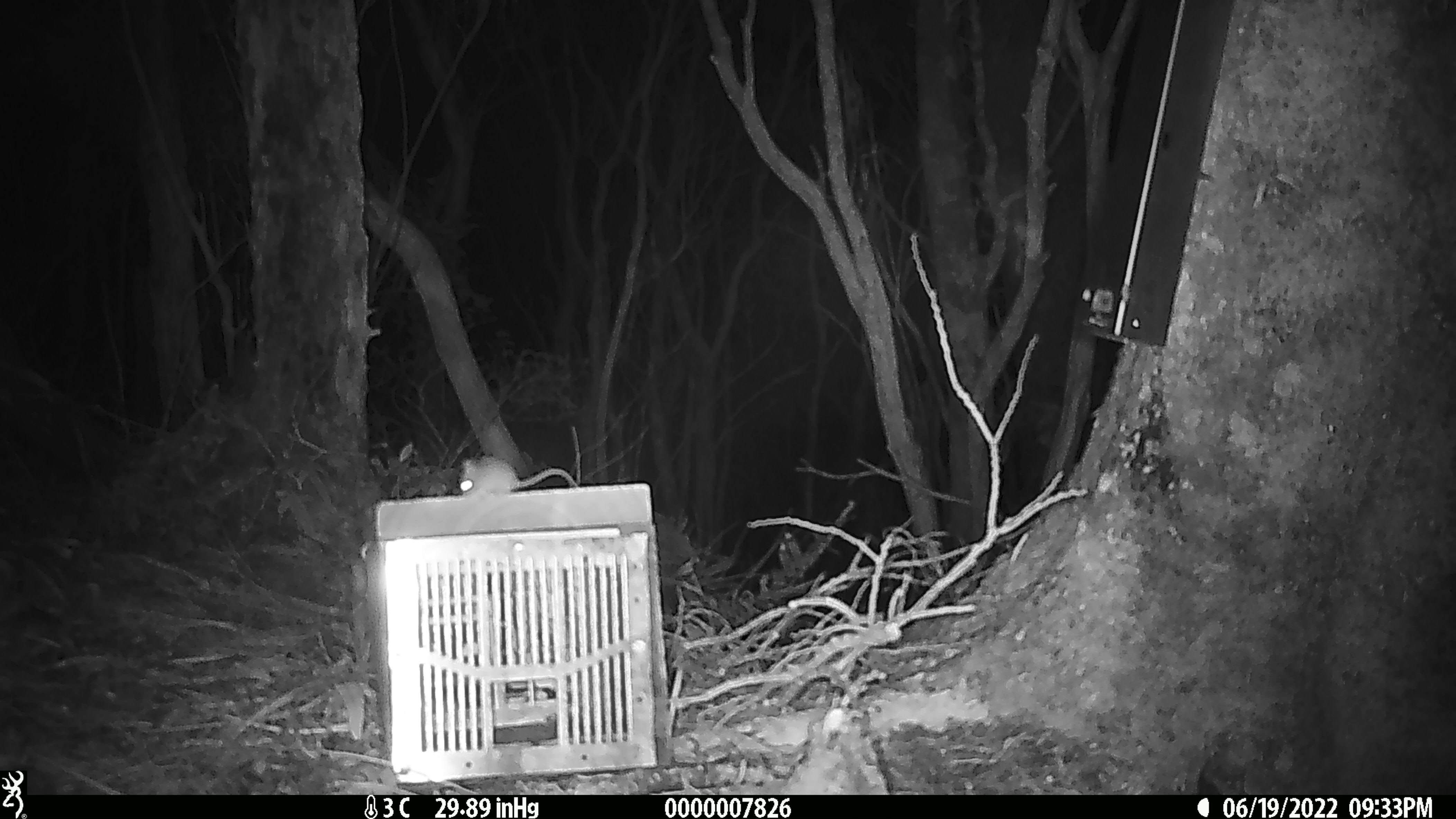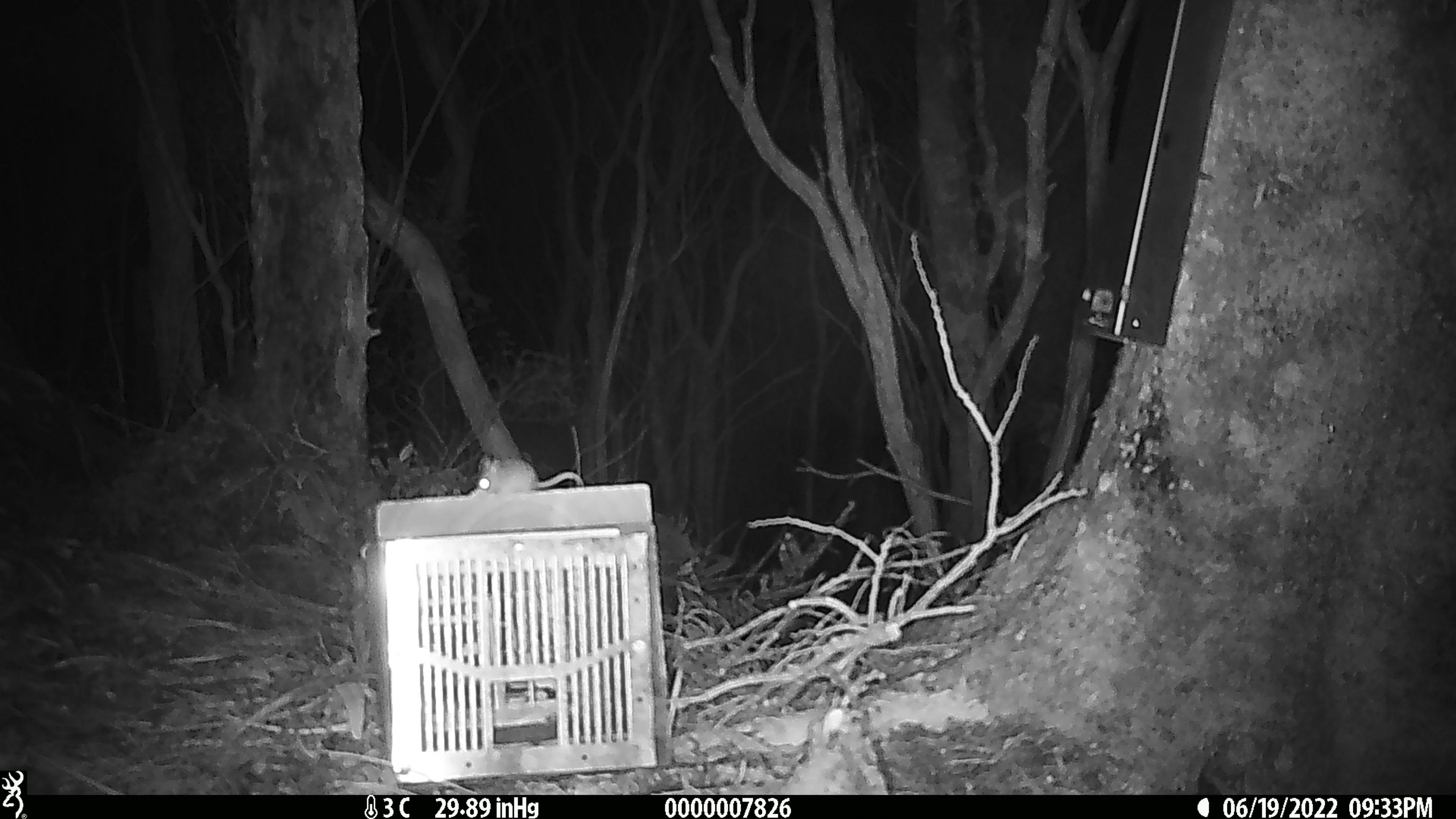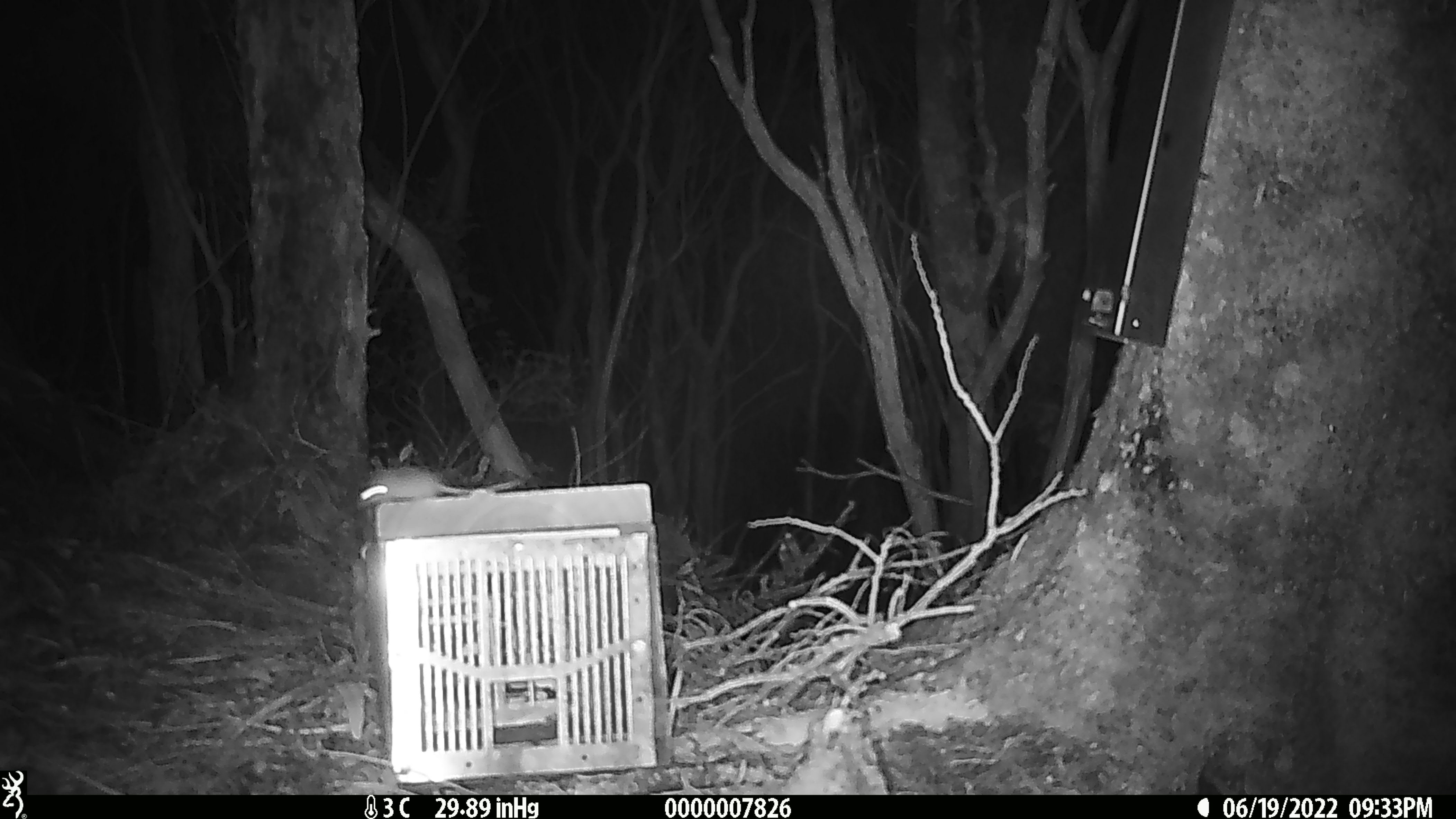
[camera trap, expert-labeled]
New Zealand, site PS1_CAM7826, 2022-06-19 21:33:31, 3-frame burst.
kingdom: Animalia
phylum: Chordata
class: Mammalia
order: Rodentia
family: Muridae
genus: Mus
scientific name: Mus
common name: mouse